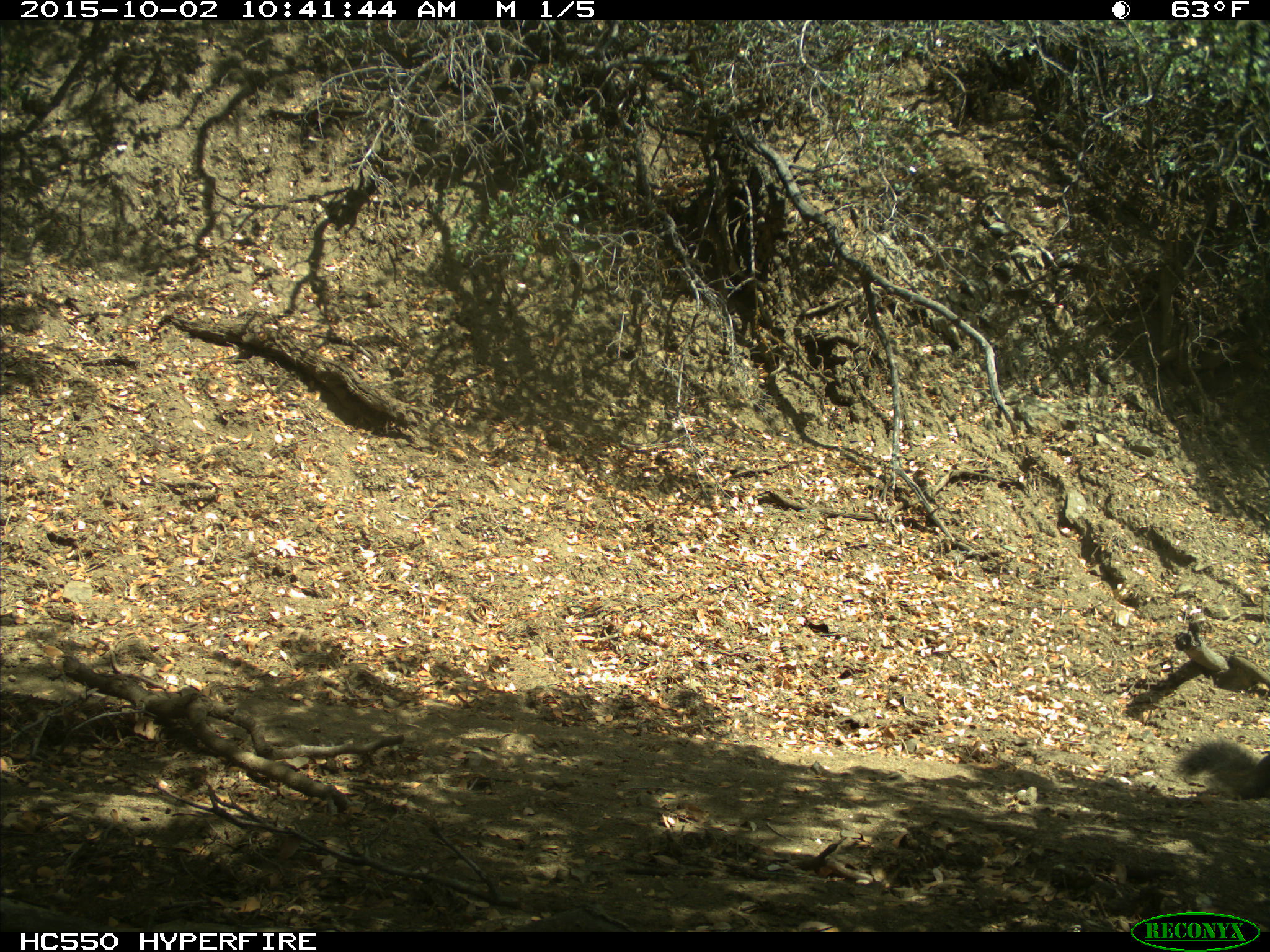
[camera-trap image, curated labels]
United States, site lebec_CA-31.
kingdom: Animalia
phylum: Chordata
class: Mammalia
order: Rodentia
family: Sciuridae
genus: Sciurus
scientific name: Sciurus carolinensis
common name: eastern gray squirrel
Sciurus carolinensis (eastern gray squirrel).